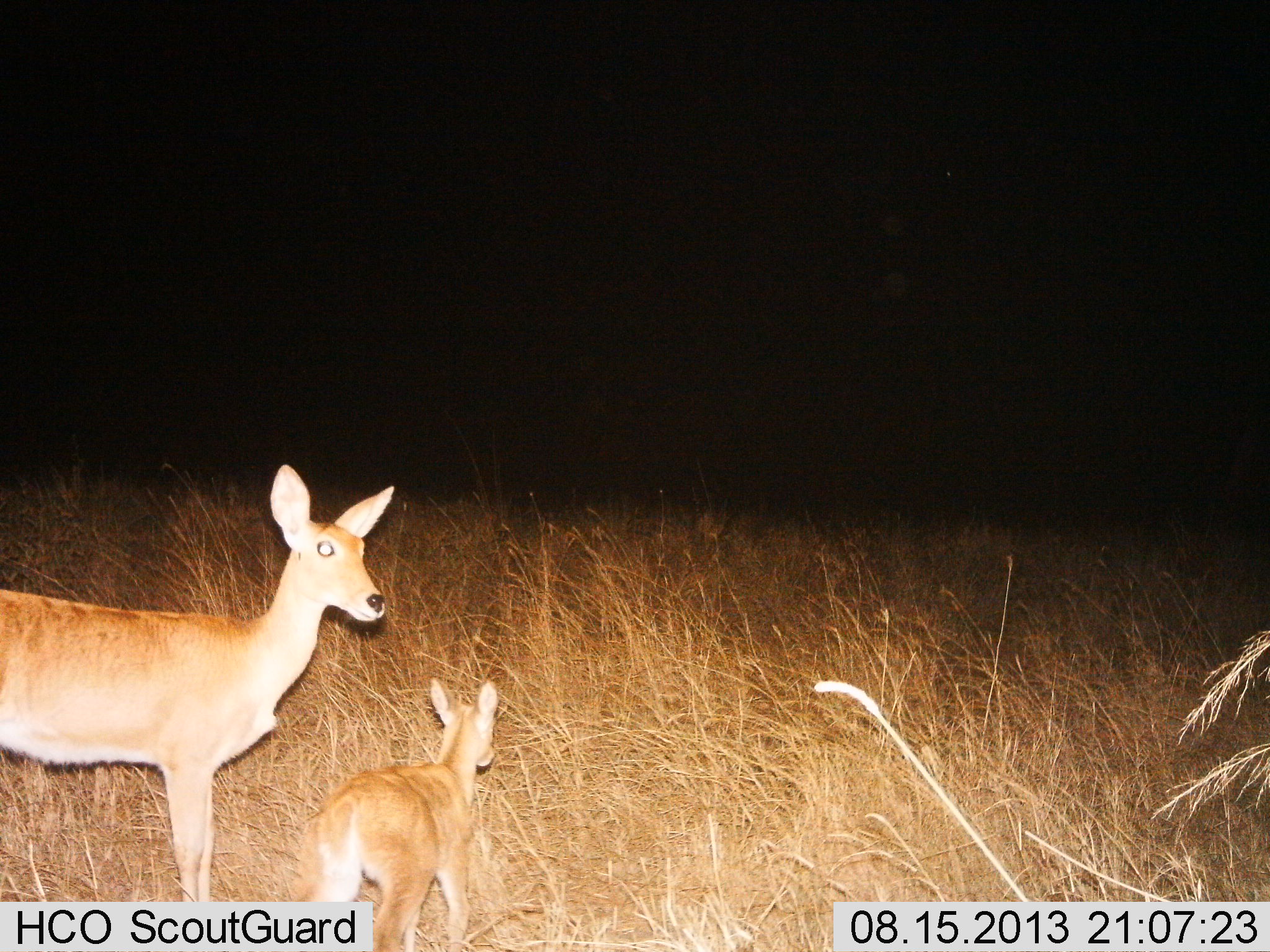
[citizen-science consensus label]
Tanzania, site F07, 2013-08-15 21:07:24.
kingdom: Animalia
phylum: Chordata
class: Mammalia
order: Artiodactyla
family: Bovidae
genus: Redunca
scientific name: Redunca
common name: reedbuck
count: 2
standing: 89%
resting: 0%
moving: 17%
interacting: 0%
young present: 94%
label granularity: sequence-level